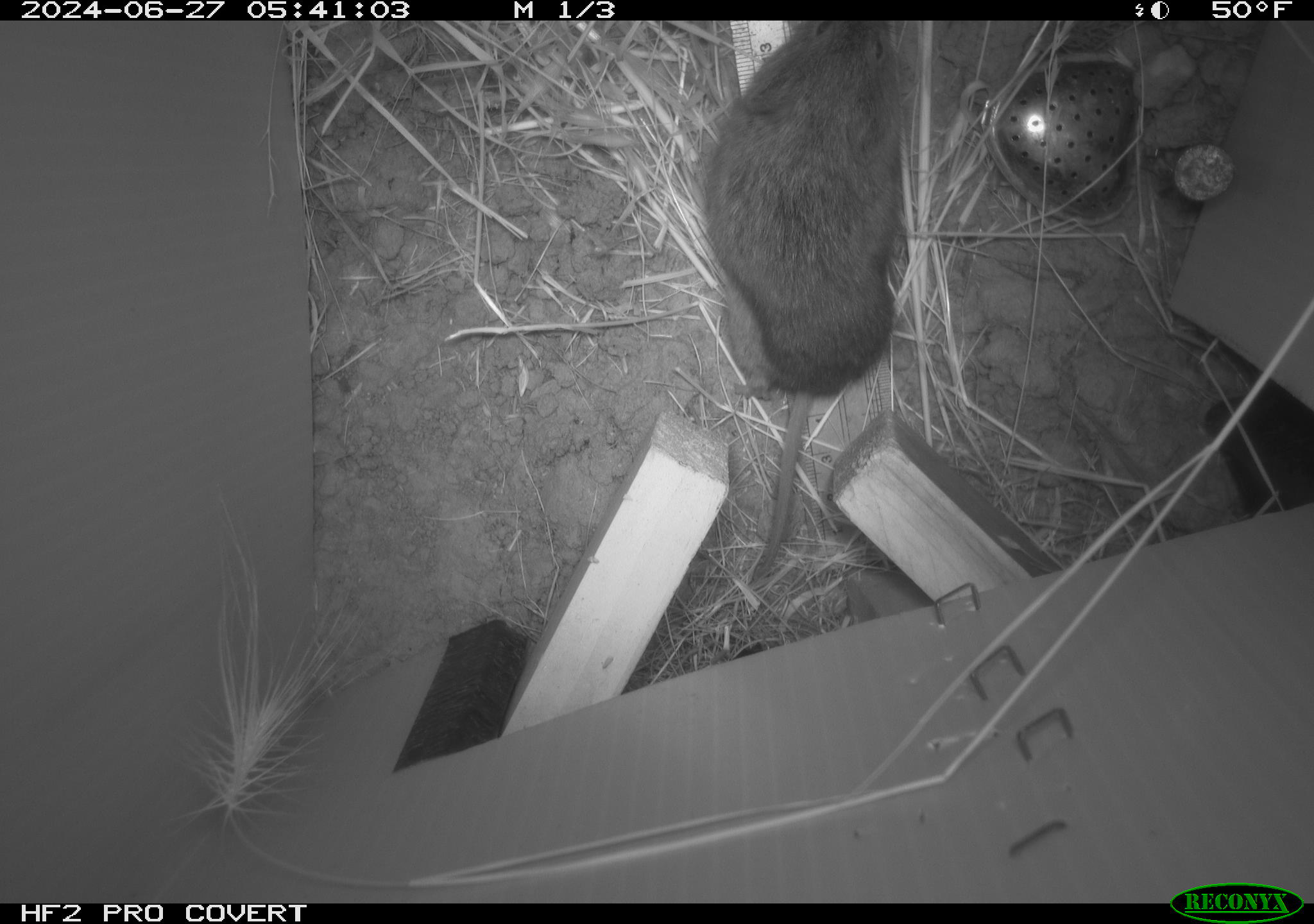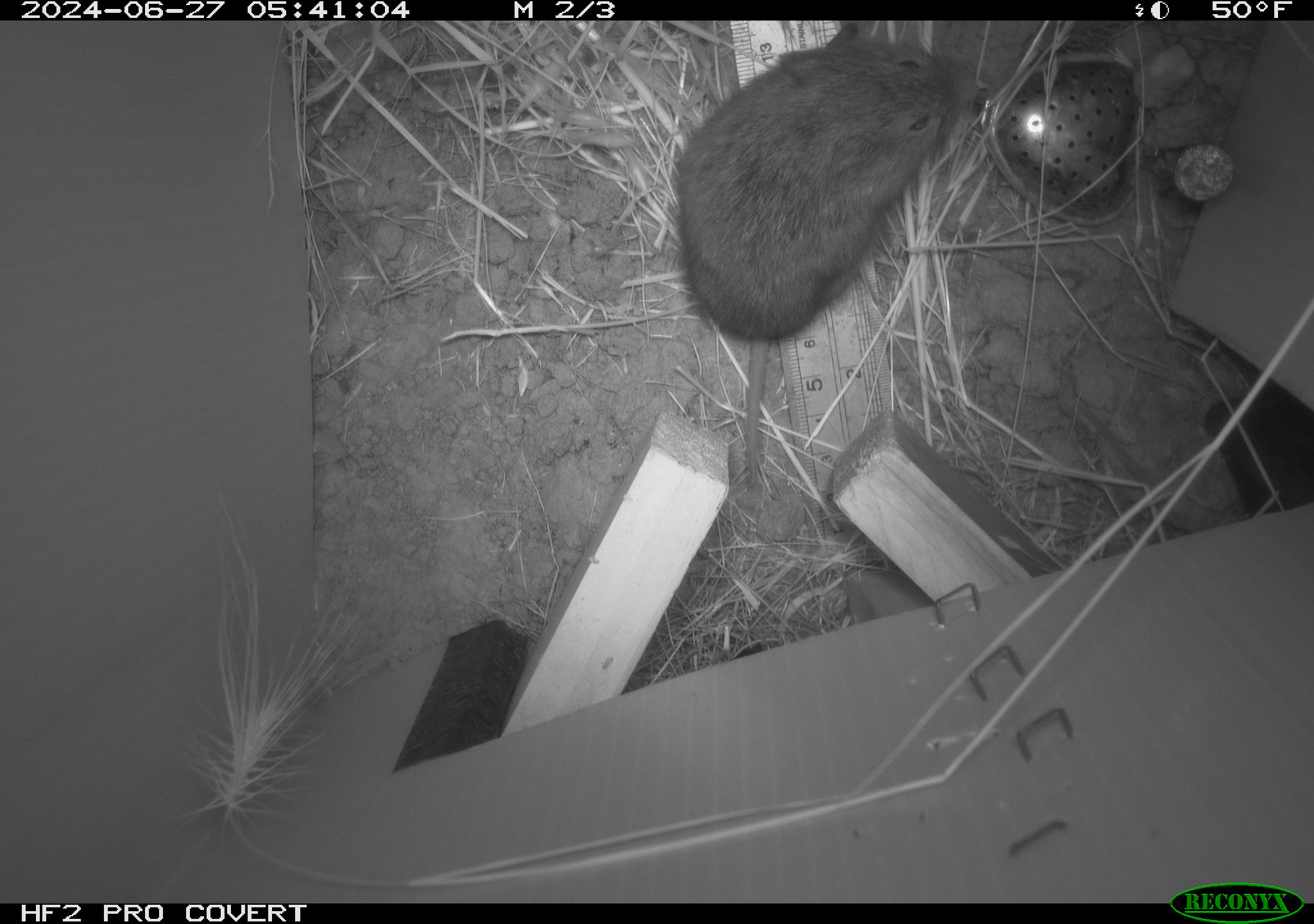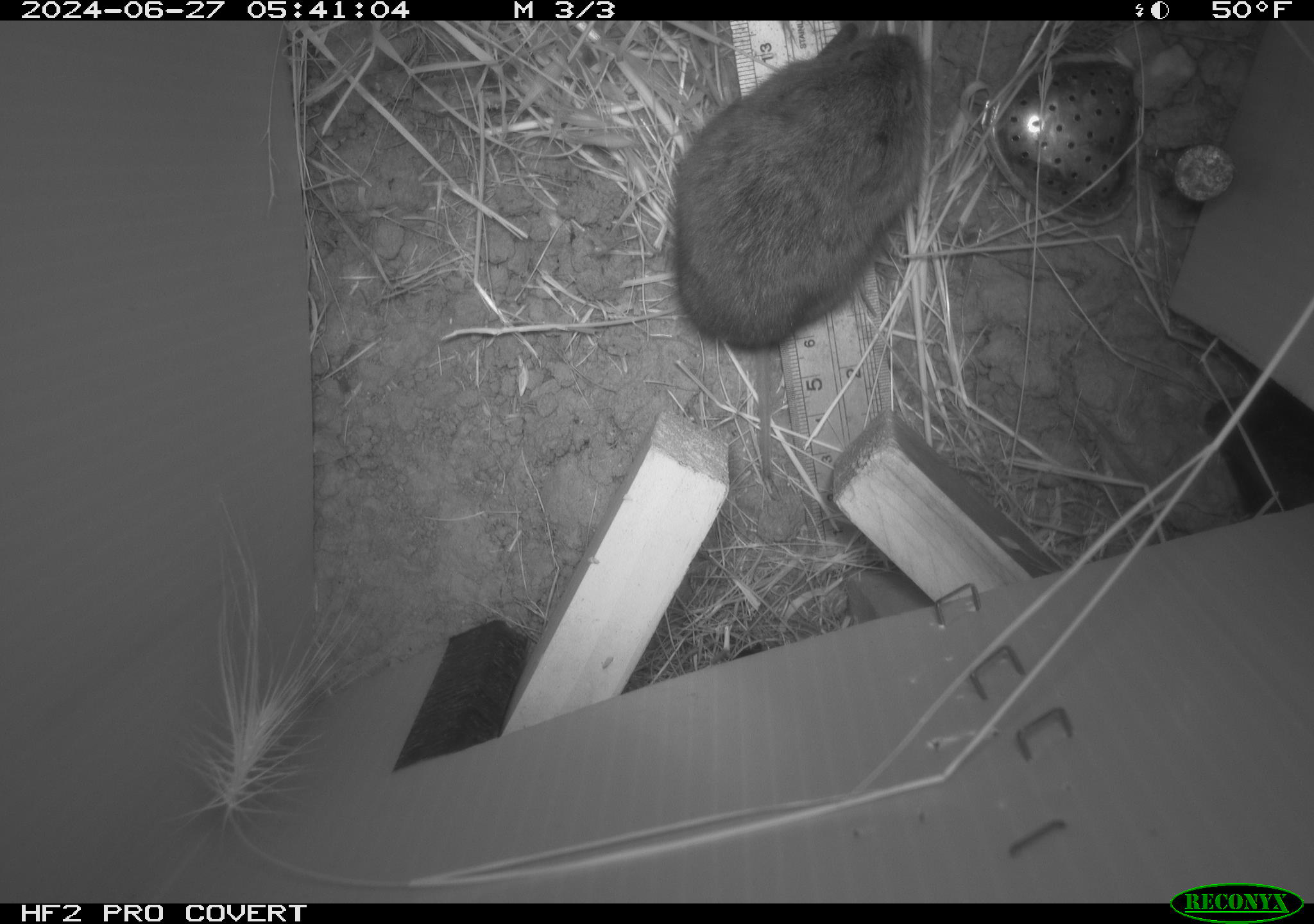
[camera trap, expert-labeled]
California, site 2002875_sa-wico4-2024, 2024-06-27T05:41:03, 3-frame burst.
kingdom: Animalia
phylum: Chordata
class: Mammalia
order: Rodentia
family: Cricetidae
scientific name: Arvicolinae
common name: voles, lemmings, and muskrats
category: arvicolinae subfamily